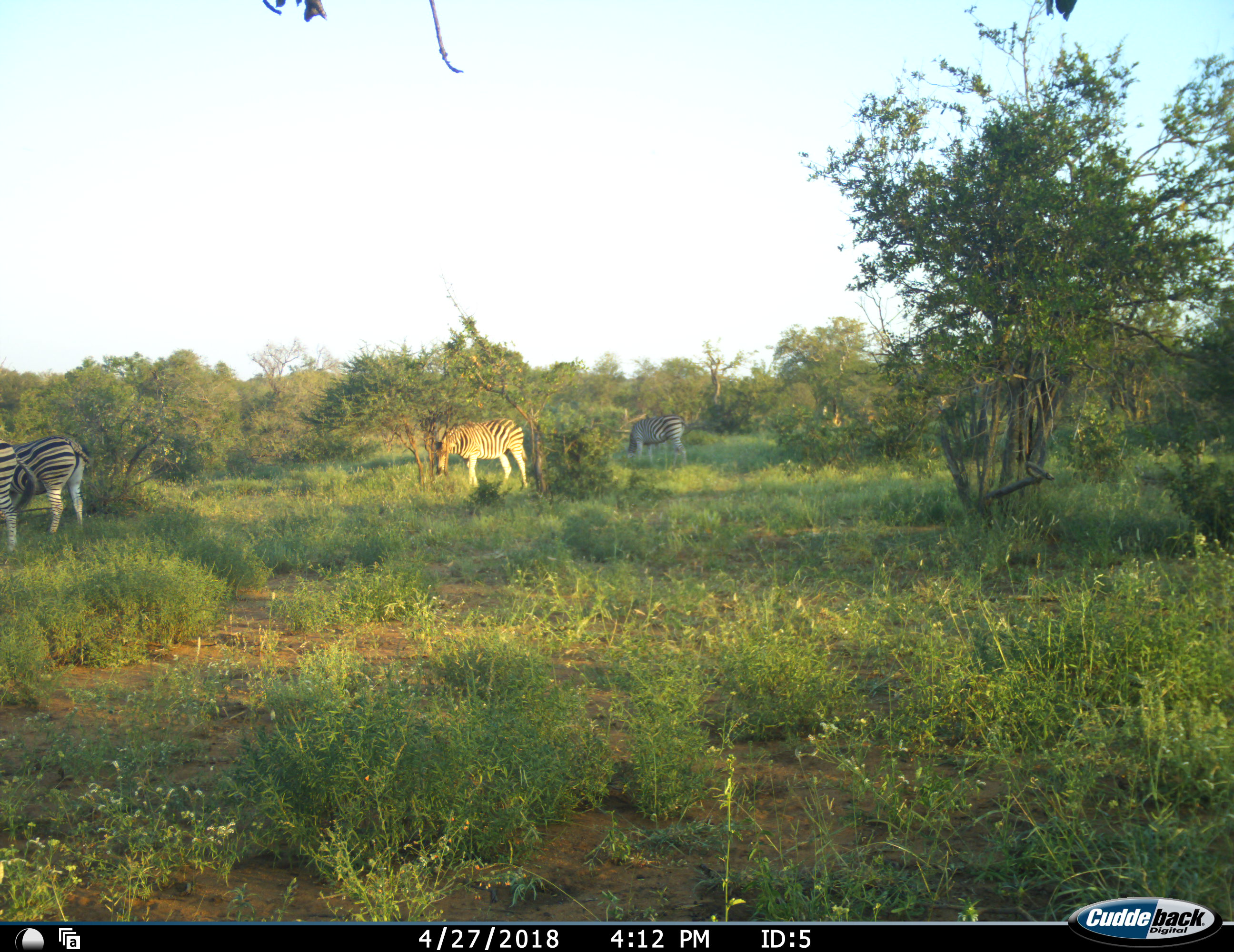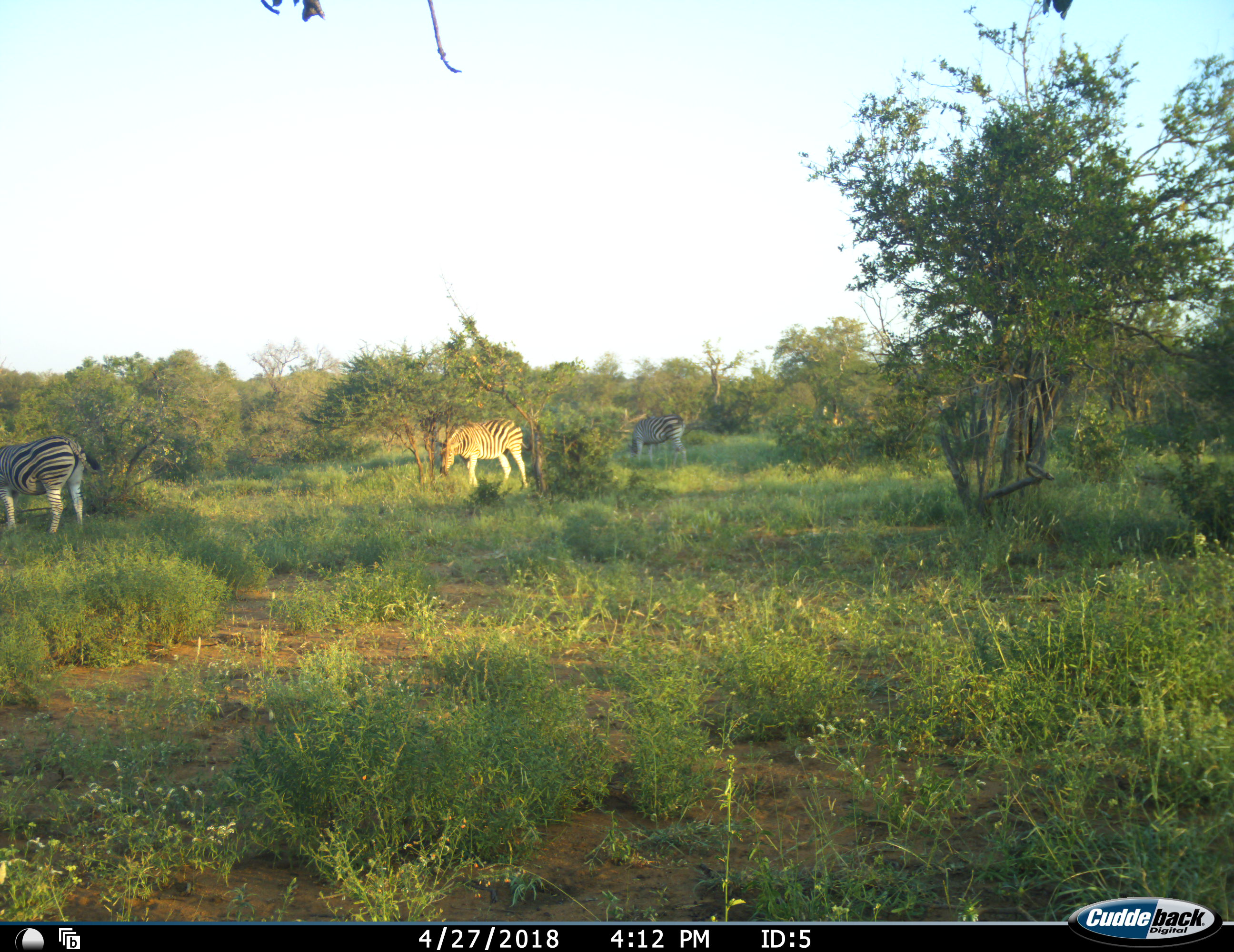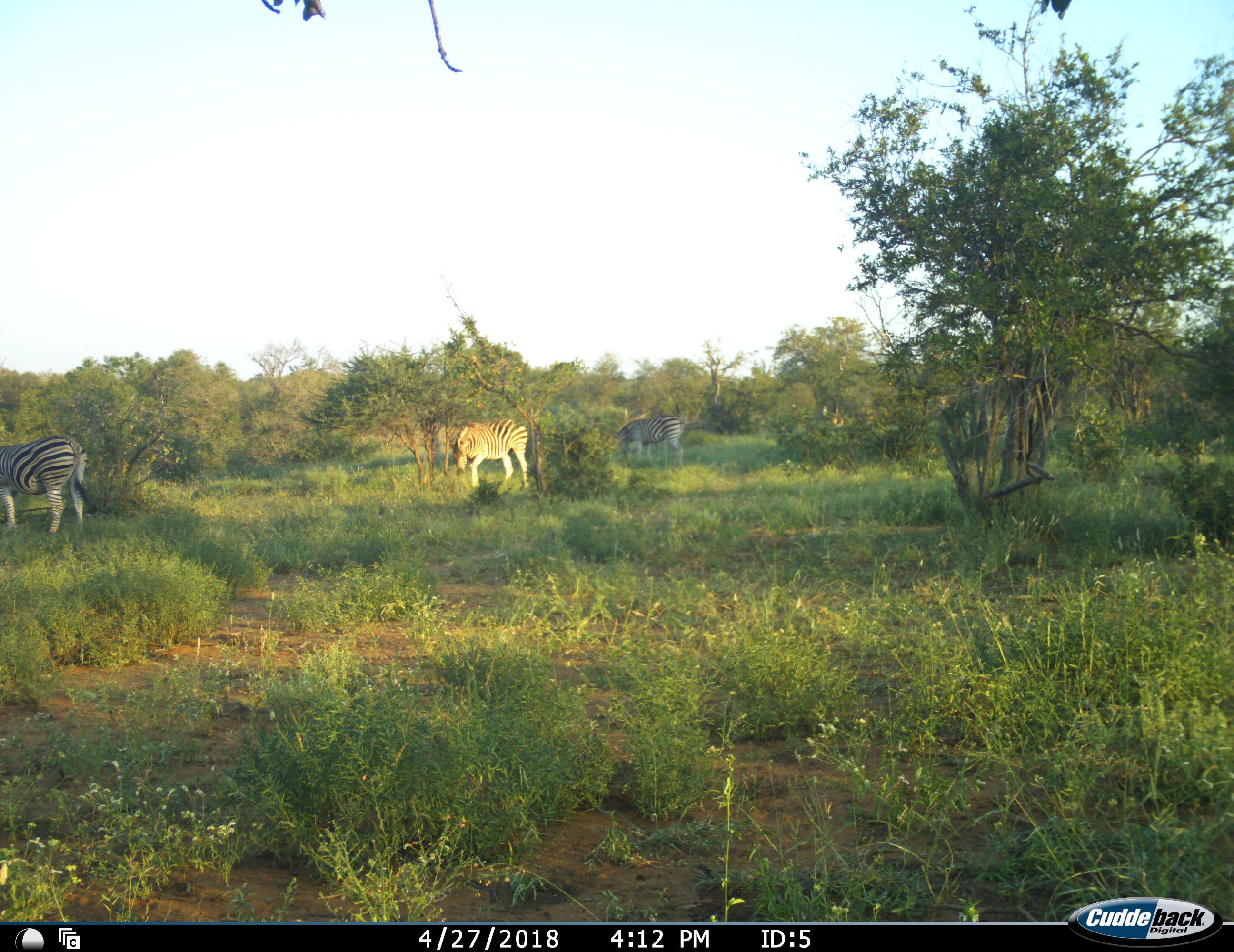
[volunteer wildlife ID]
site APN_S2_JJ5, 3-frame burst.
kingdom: Animalia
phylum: Chordata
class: Mammalia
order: Perissodactyla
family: Equidae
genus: Equus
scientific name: Equus quagga burchellii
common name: burchell's zebra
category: zebraburchells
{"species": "zebraburchells (burchell's zebra) (Equus quagga burchellii)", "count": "4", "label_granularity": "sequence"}